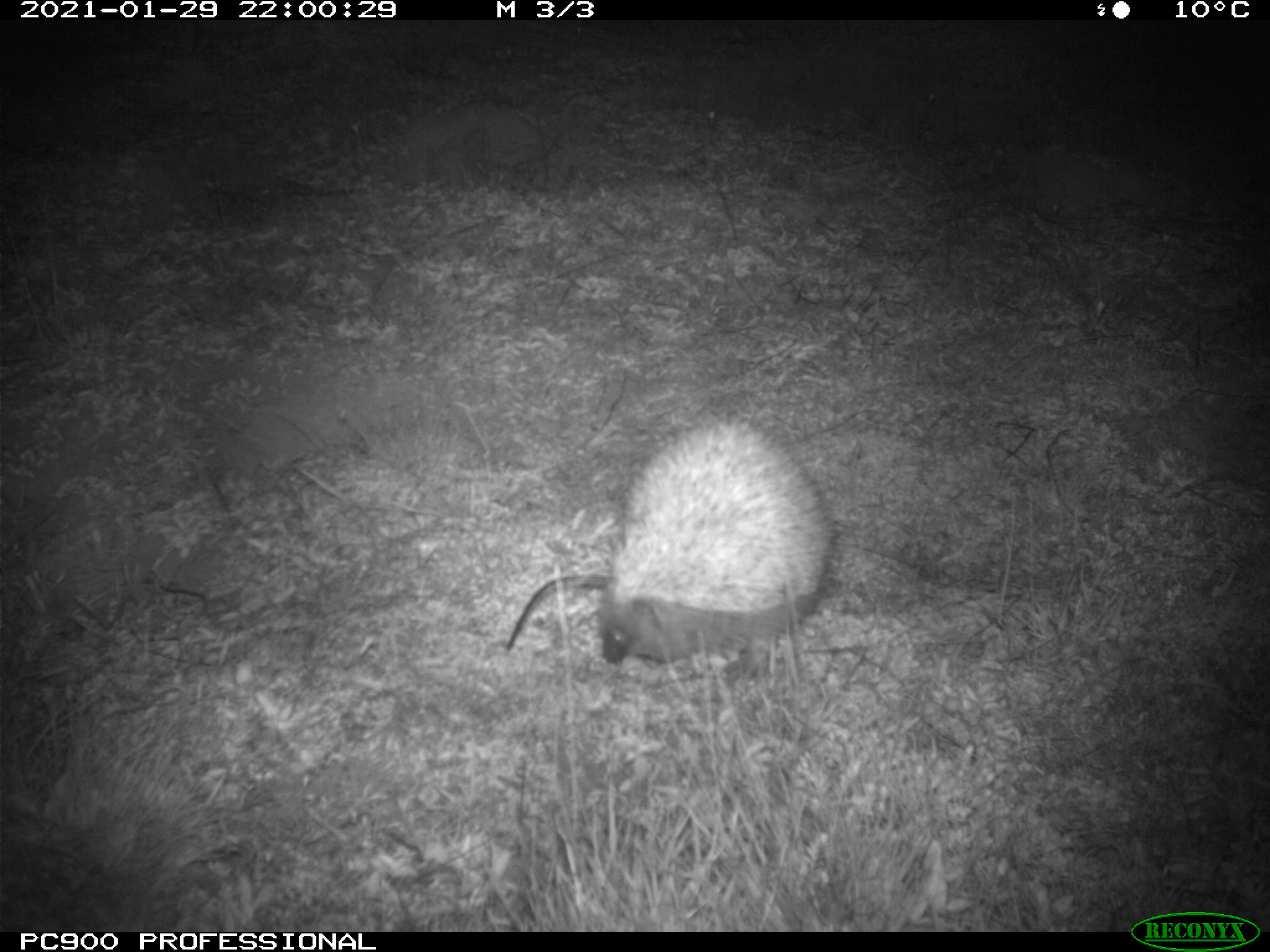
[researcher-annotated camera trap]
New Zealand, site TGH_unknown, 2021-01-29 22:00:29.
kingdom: Animalia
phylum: Chordata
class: Mammalia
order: Eulipotyphla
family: Erinaceidae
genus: Erinaceus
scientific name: Erinaceus europaeus europaeus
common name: european hedgehog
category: hedgehog